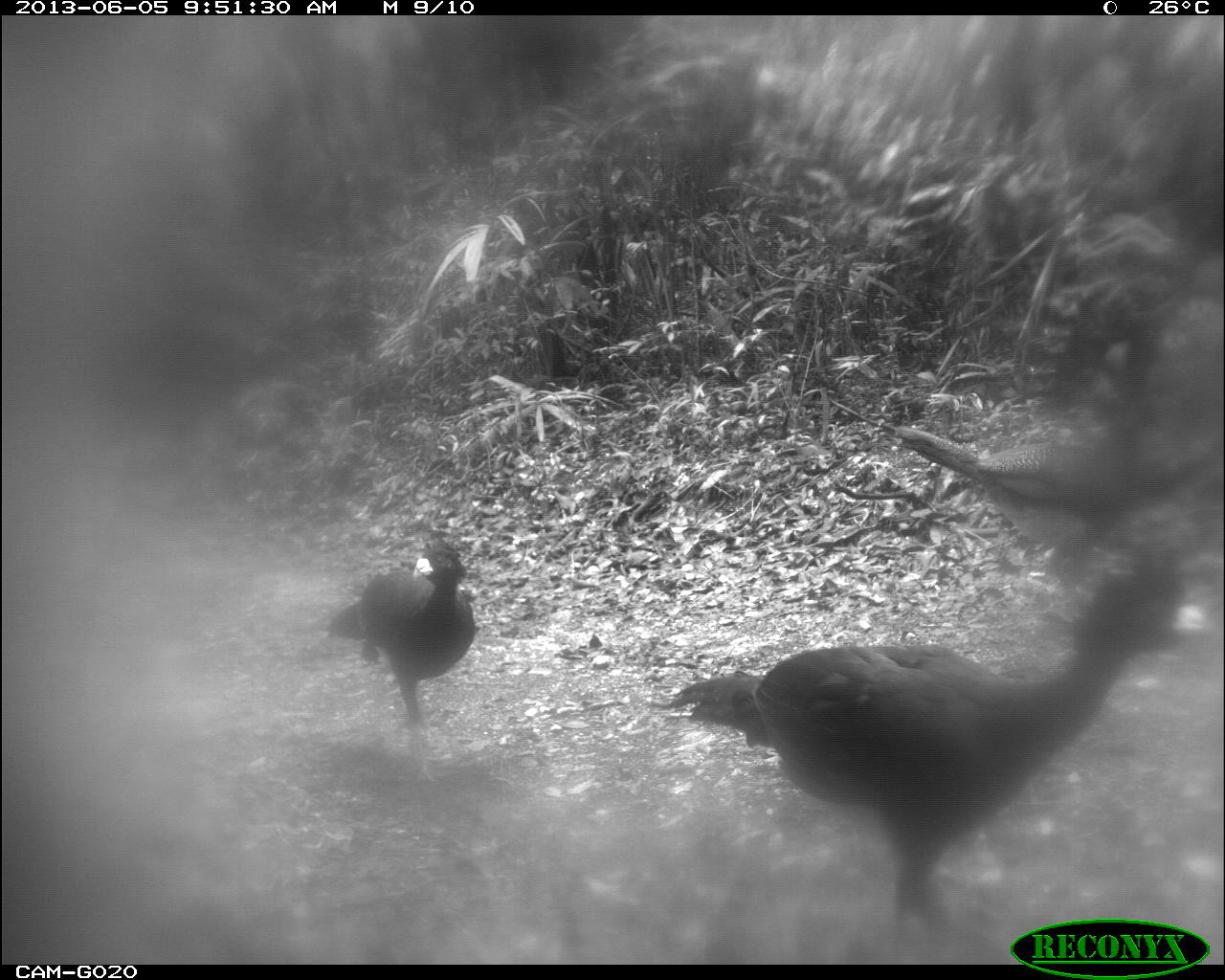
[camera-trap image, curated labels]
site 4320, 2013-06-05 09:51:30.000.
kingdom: Animalia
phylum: Chordata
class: Aves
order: Galliformes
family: Cracidae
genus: Crax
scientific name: Crax rubra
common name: great curassow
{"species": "Crax rubra (great curassow)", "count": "3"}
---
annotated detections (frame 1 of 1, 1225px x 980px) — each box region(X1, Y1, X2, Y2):
crax rubra: region(658, 554, 1210, 962); region(887, 393, 1209, 580); region(321, 540, 476, 761)